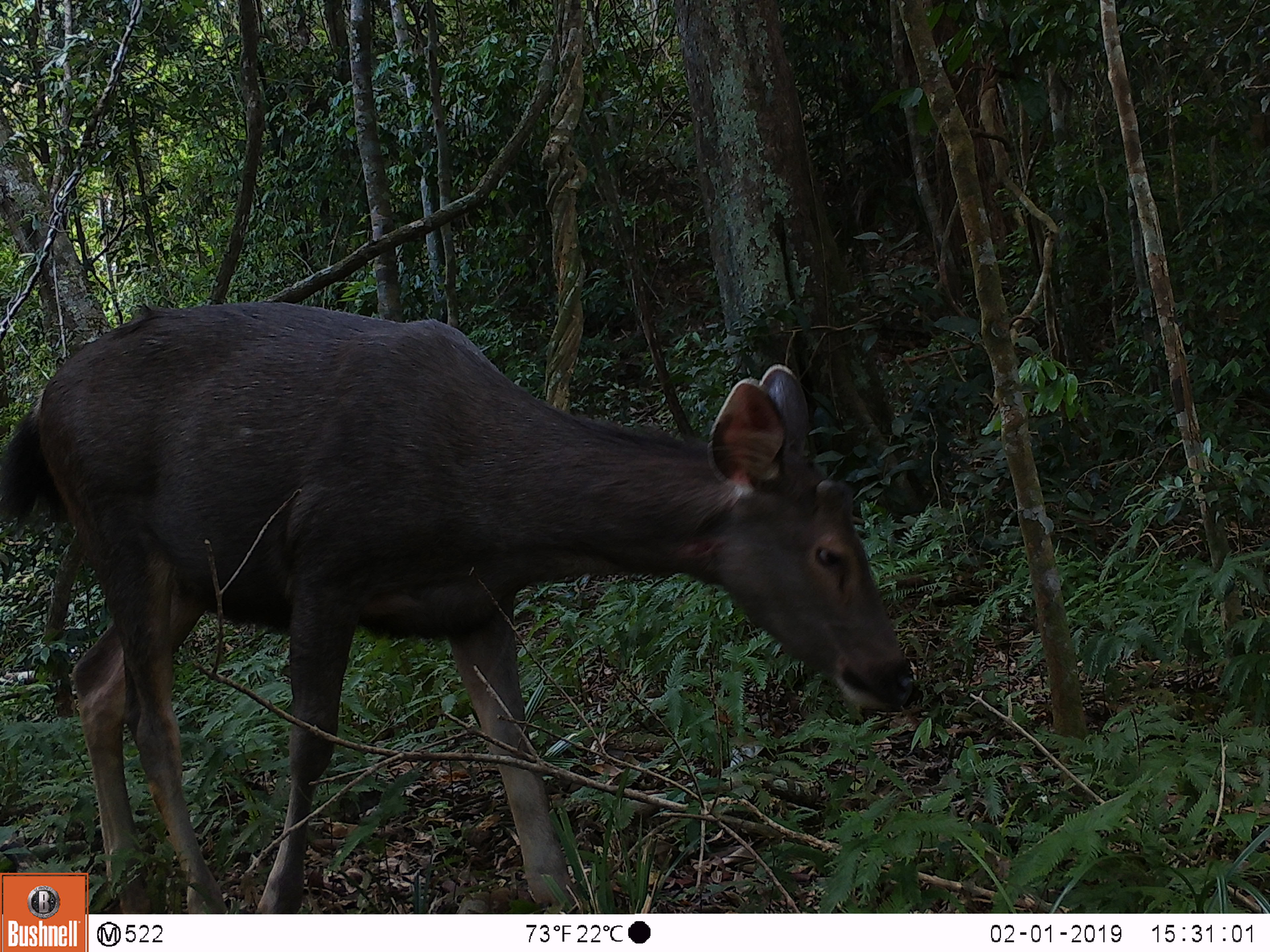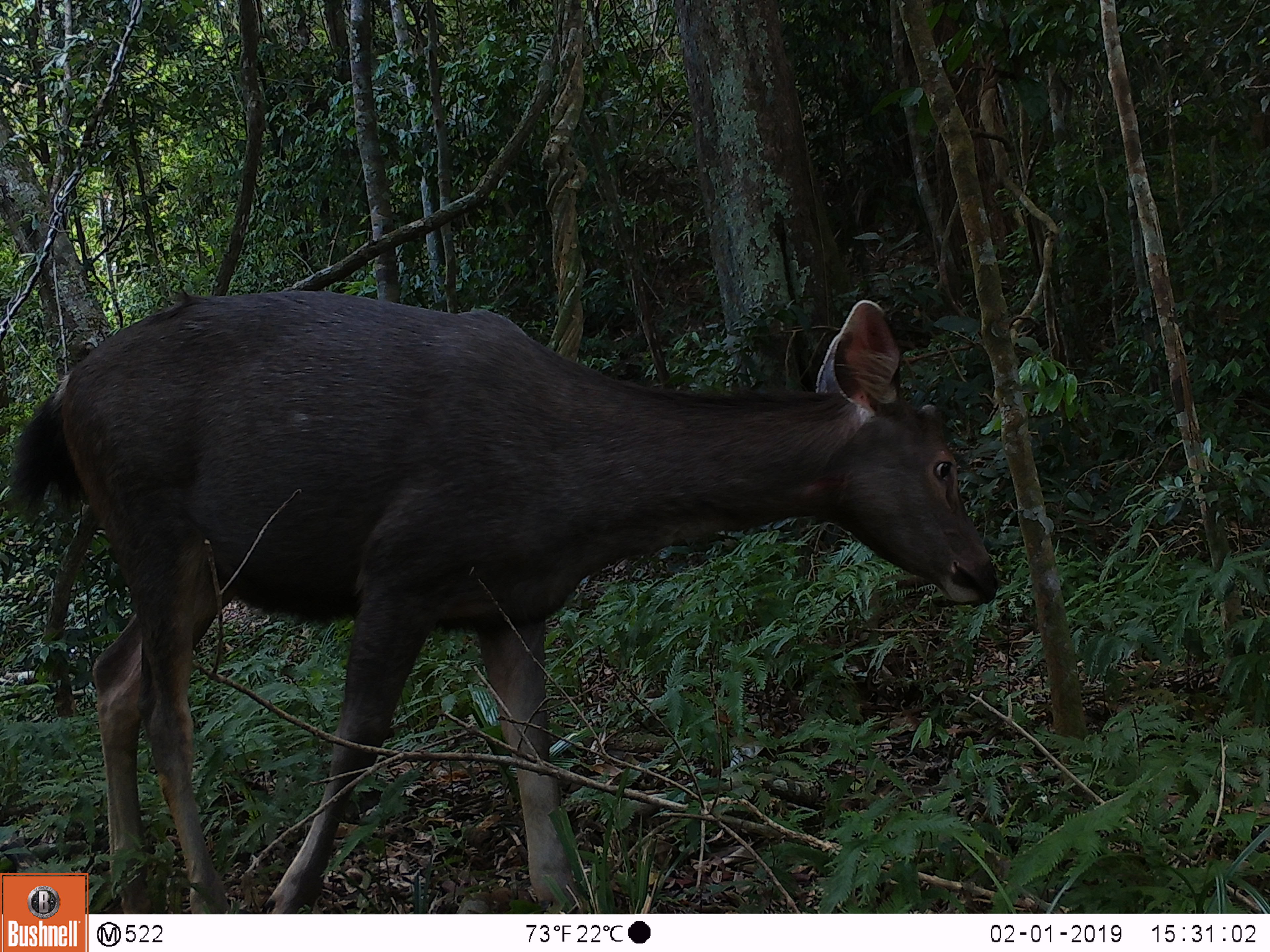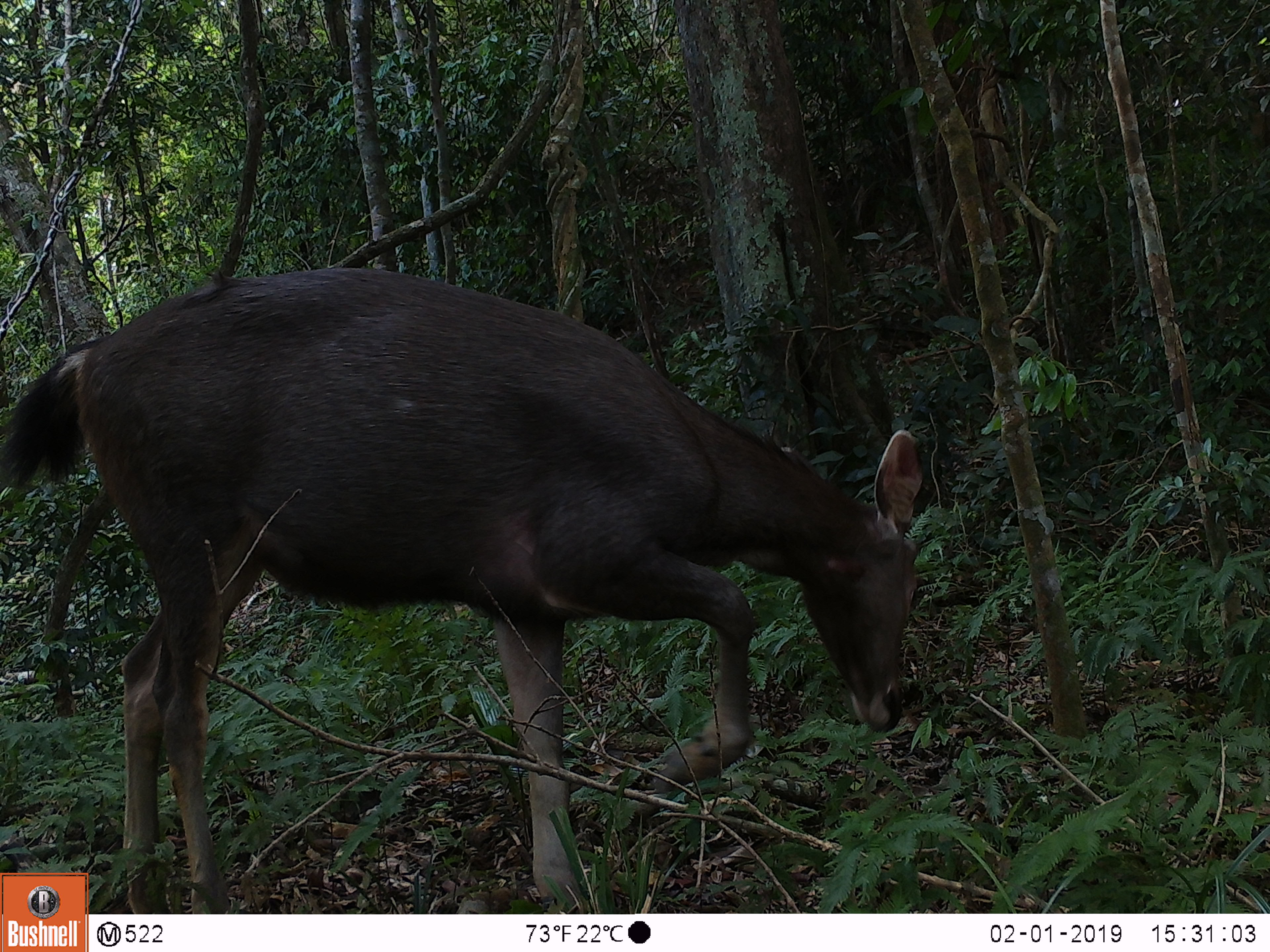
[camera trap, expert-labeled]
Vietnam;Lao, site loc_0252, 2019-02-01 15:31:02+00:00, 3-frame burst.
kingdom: Animalia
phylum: Chordata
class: Mammalia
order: Artiodactyla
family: Cervidae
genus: Rusa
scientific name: Rusa unicolor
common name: sambar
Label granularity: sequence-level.